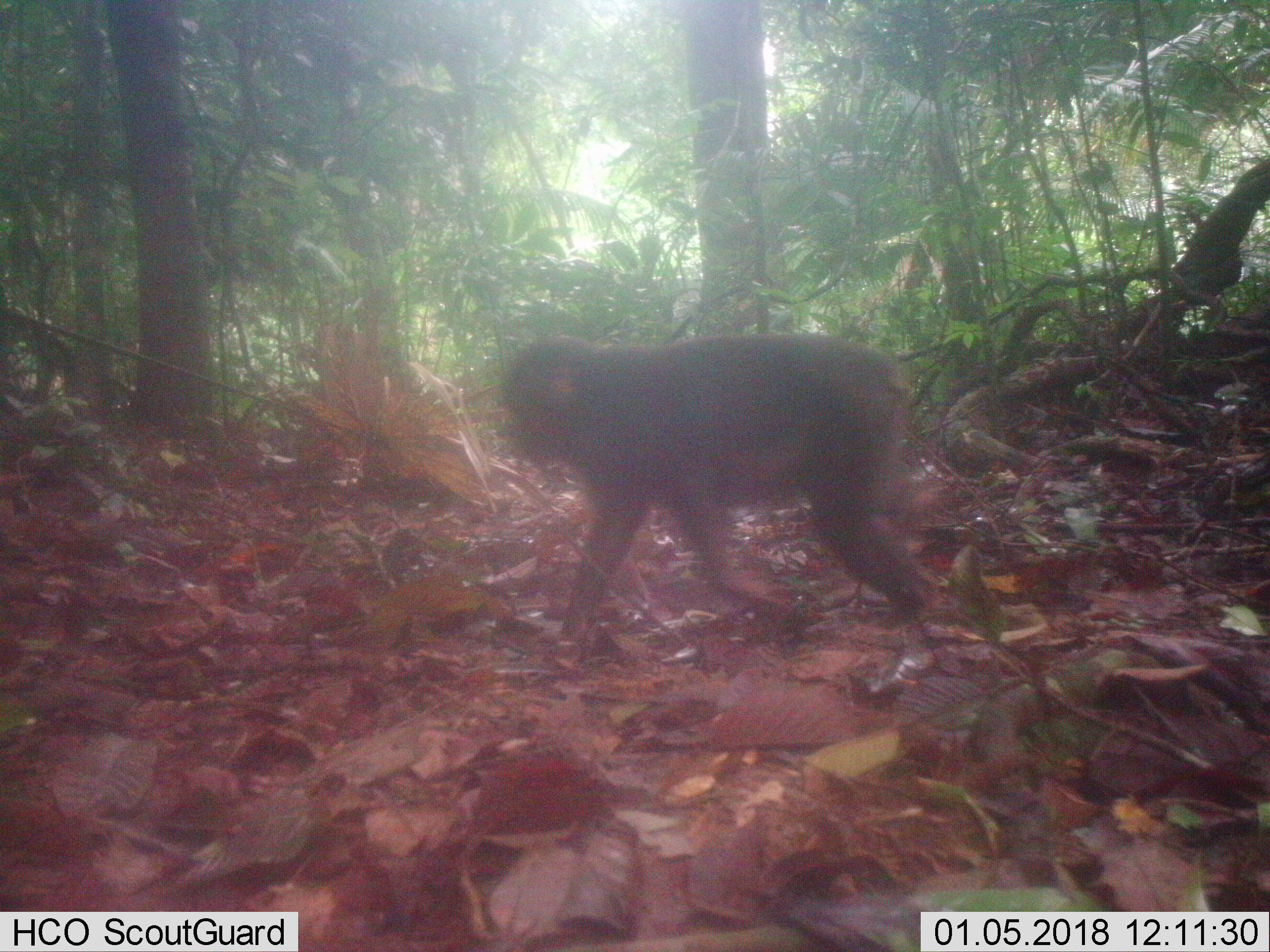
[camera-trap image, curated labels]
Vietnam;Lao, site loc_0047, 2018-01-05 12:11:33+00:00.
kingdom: Animalia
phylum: Chordata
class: Mammalia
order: Primates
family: Cercopithecidae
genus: Macaca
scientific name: Macaca arctoides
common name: stump-tailed macaque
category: stump tailed macaque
Stump tailed macaque (stump-tailed macaque) (Macaca arctoides). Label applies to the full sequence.